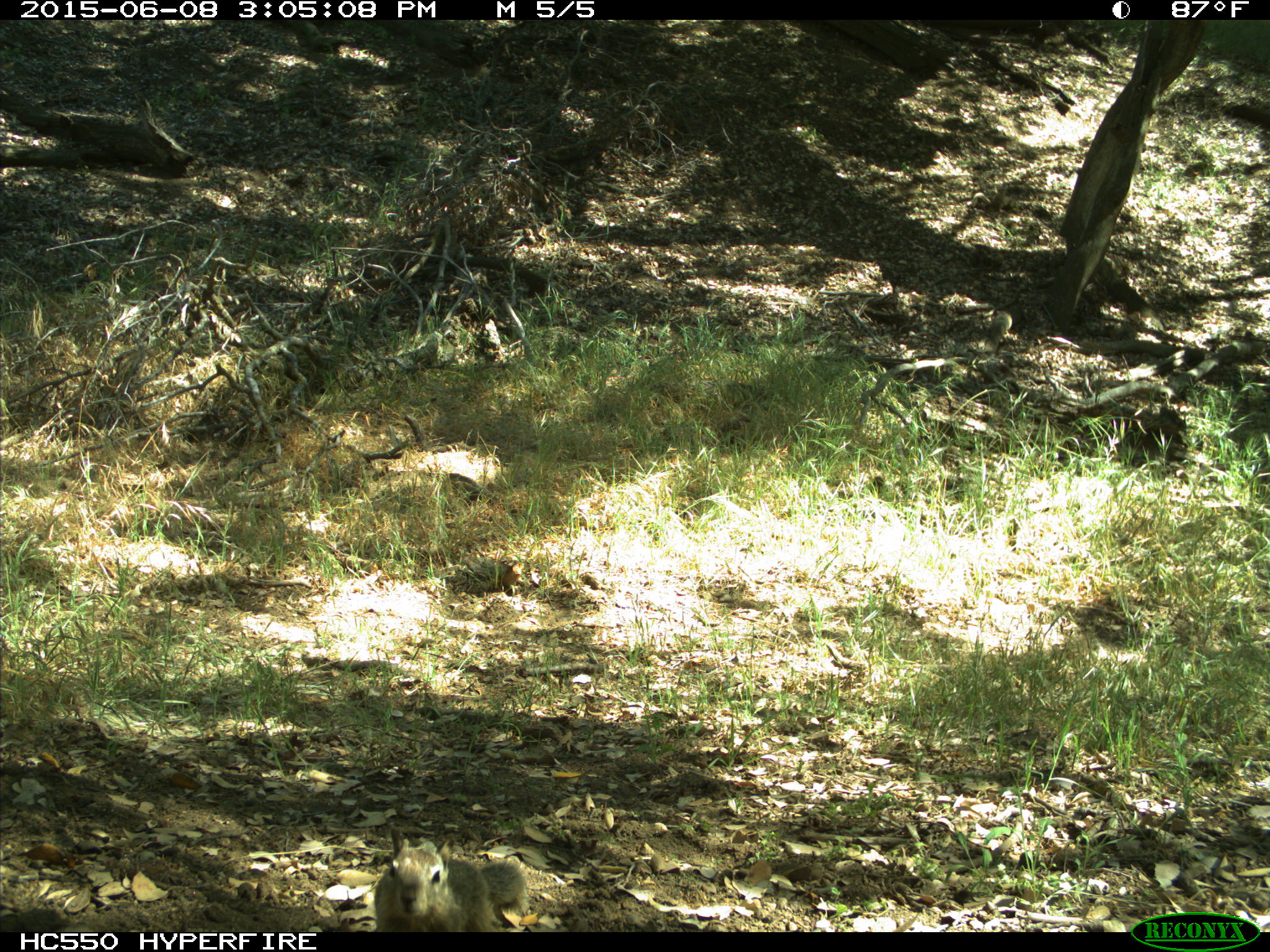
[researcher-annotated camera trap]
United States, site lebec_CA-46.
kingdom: Animalia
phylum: Chordata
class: Mammalia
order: Rodentia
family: Sciuridae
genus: Otospermophilus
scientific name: Otospermophilus beecheyi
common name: california ground squirrel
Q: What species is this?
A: Otospermophilus beecheyi (california ground squirrel).